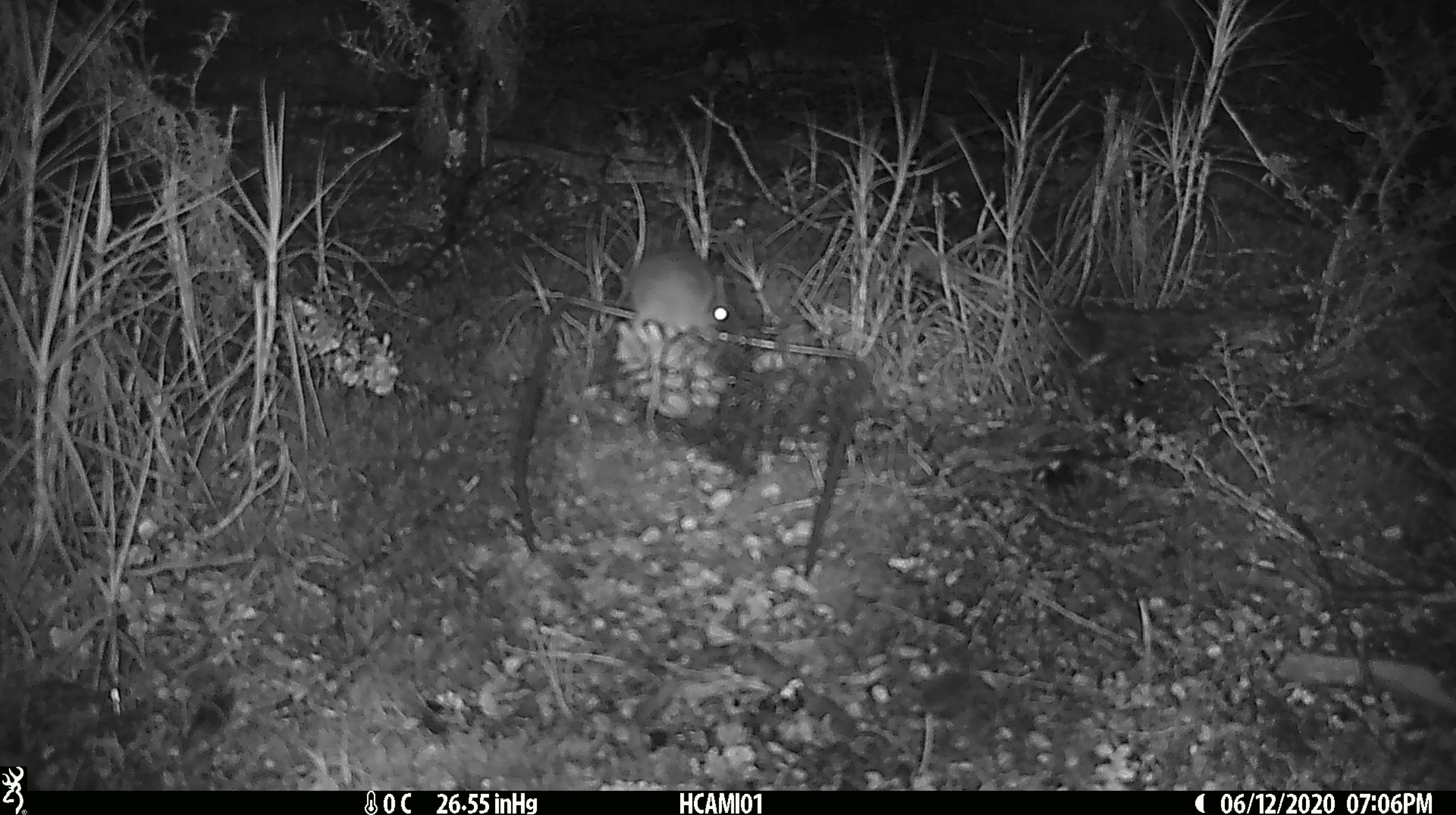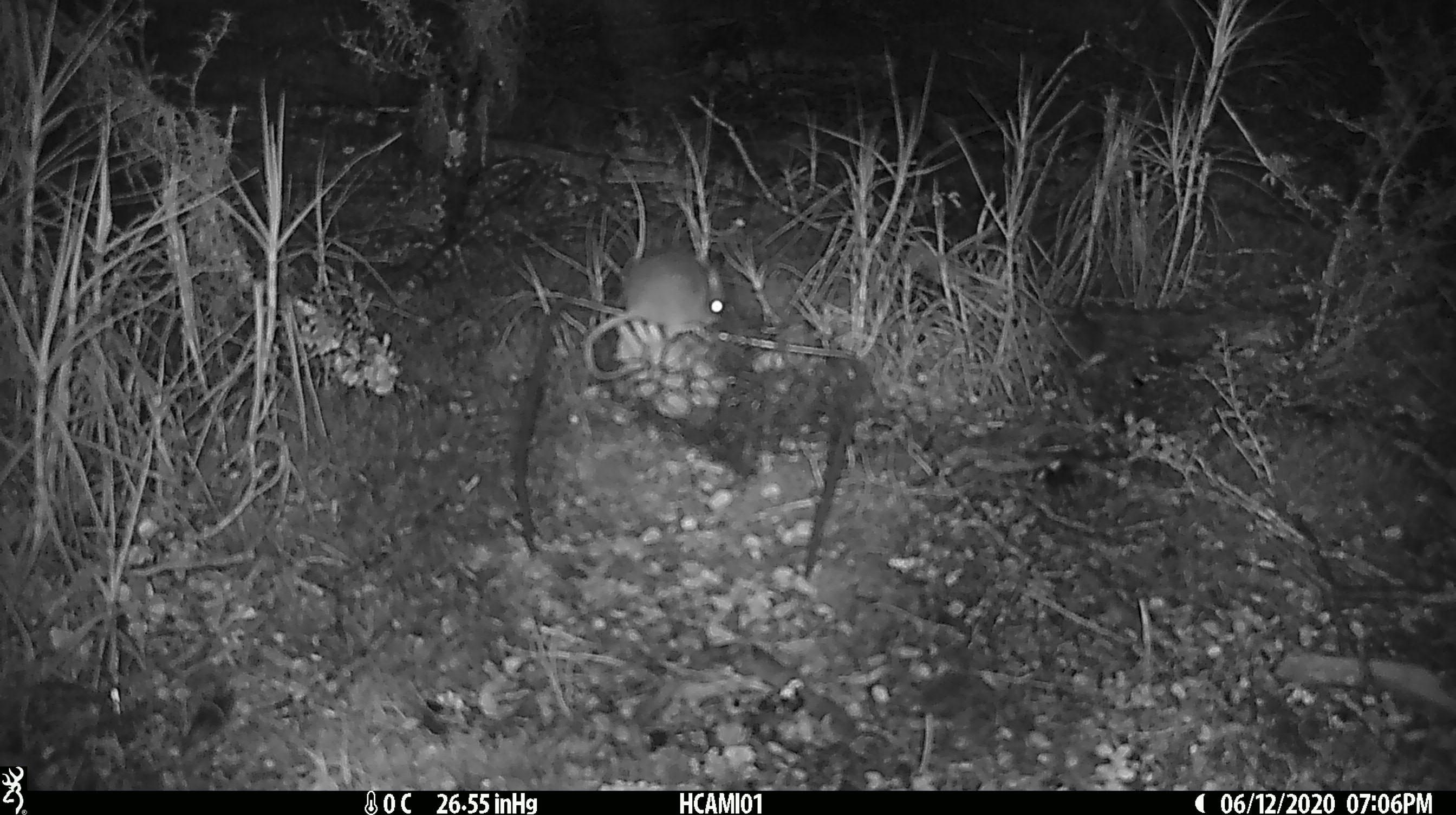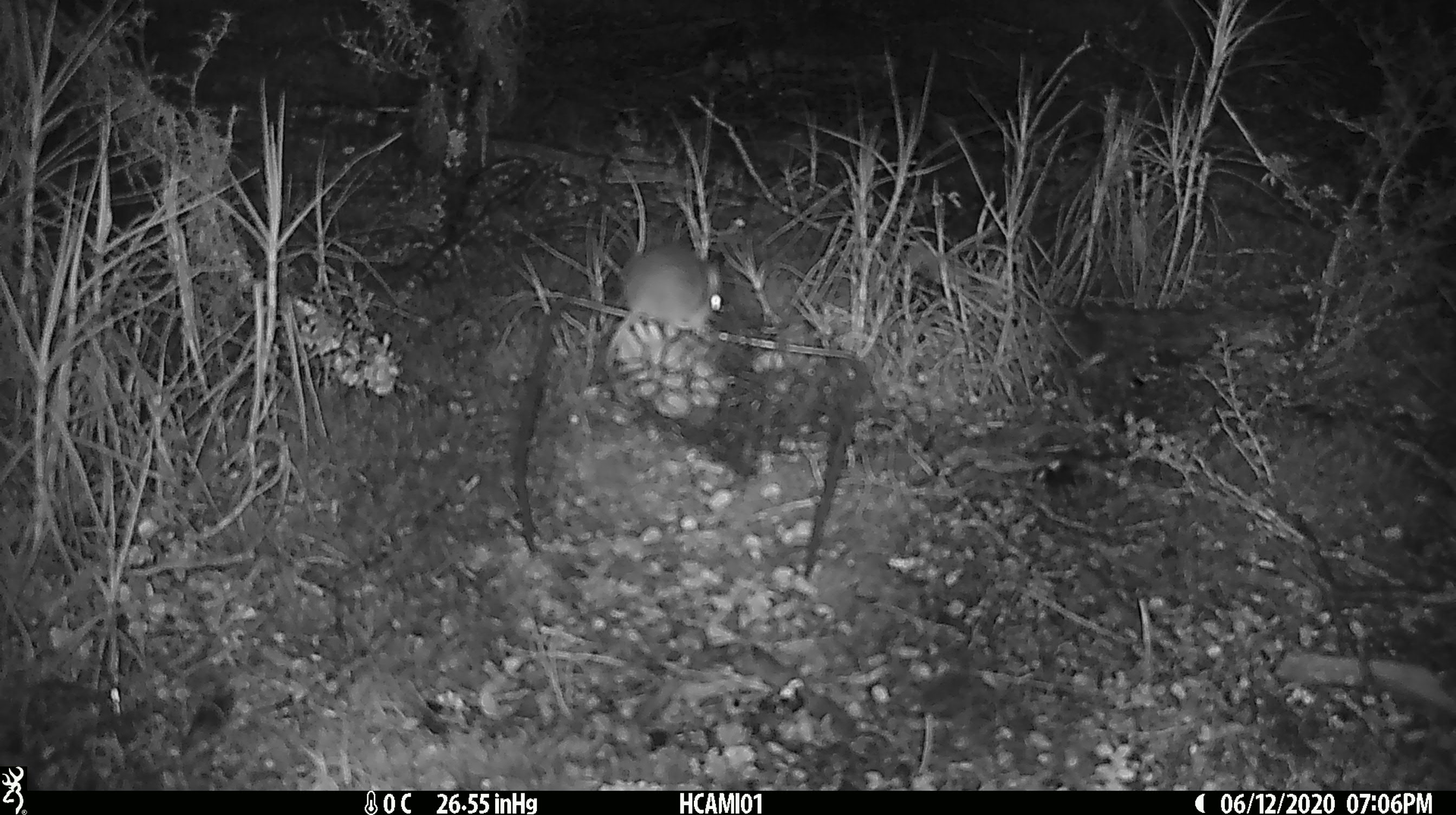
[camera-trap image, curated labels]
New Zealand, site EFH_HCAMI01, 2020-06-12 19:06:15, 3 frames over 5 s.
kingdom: Animalia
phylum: Chordata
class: Mammalia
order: Rodentia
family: Muridae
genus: Mus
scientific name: Mus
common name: mouse